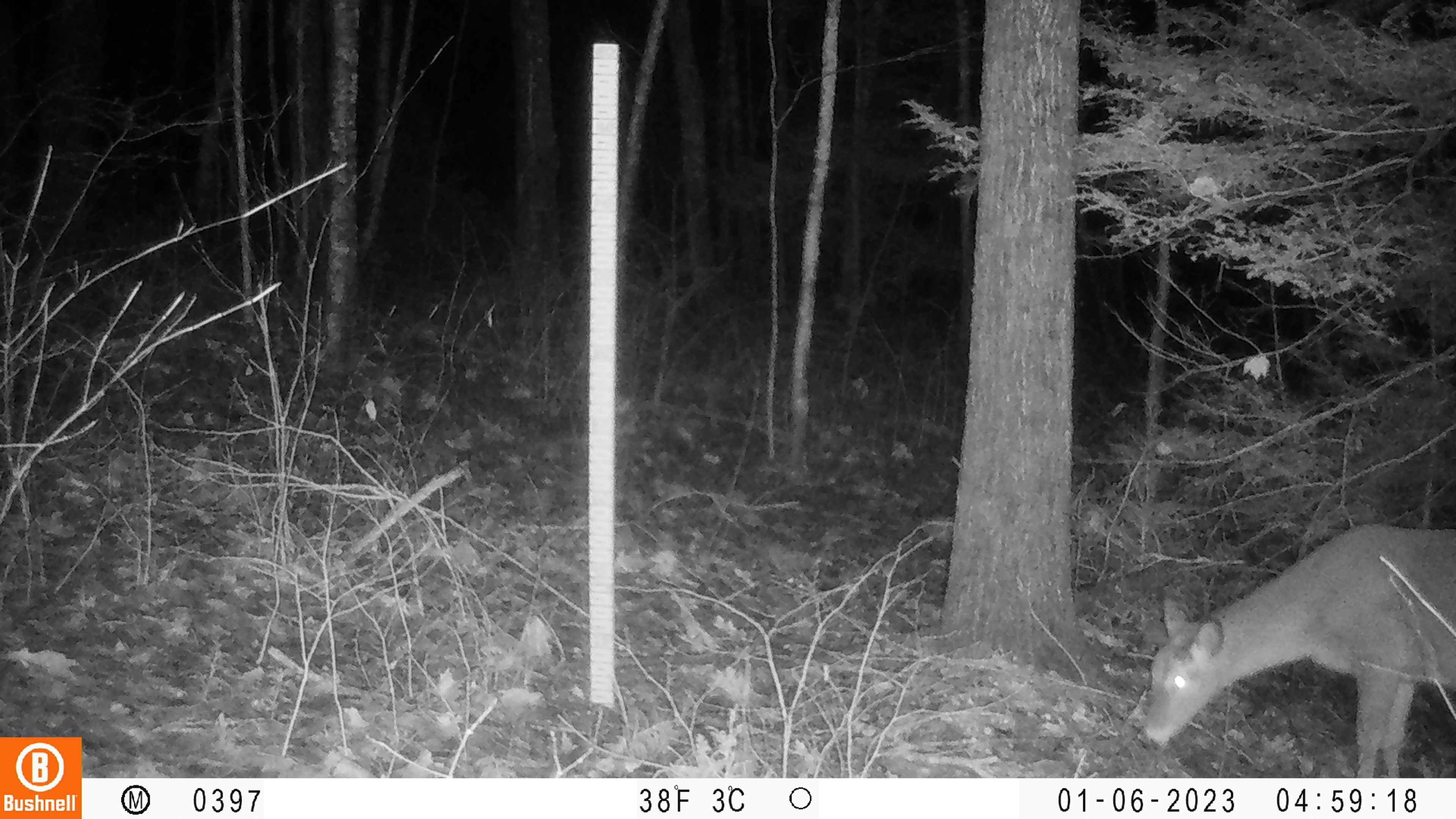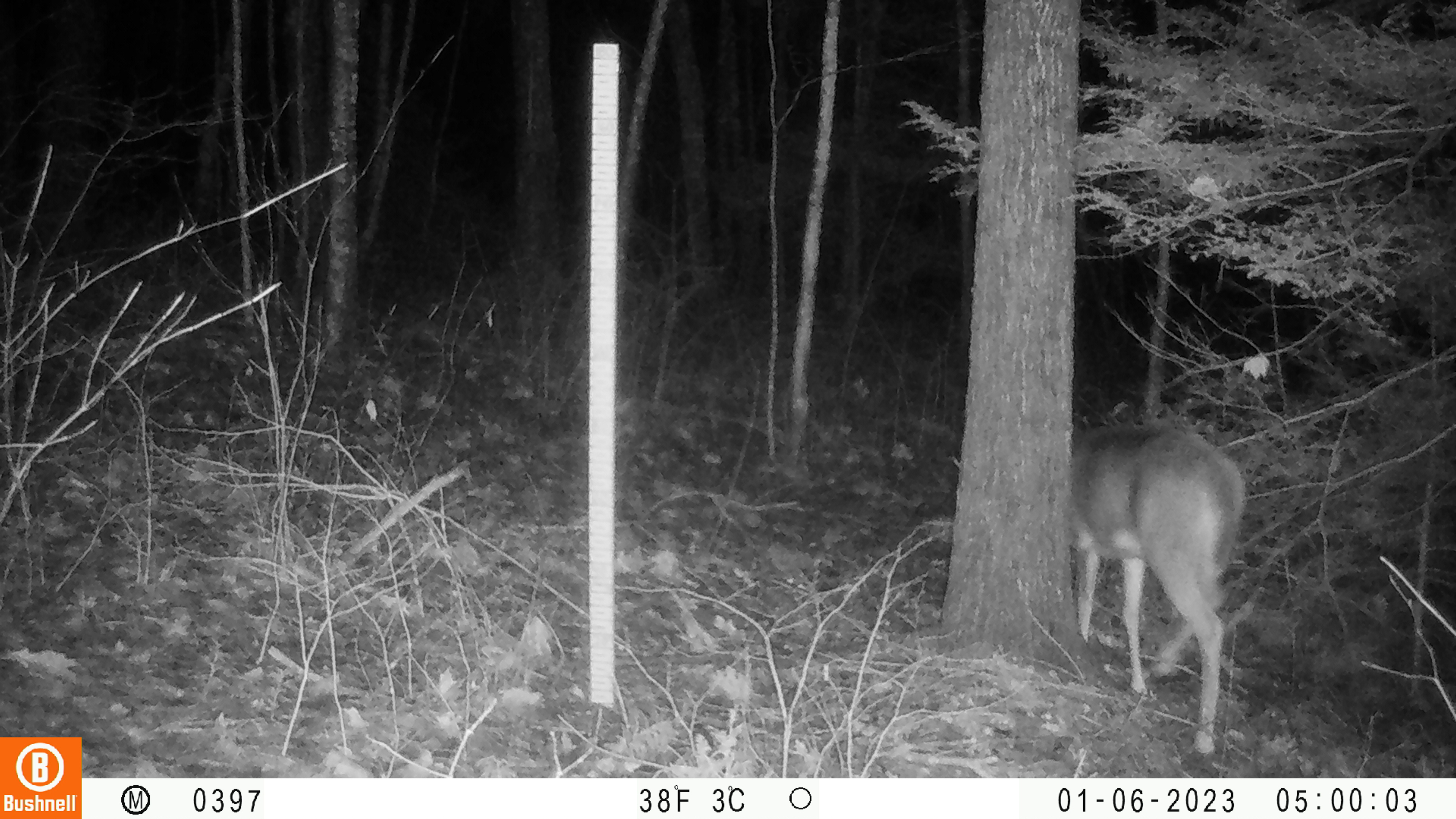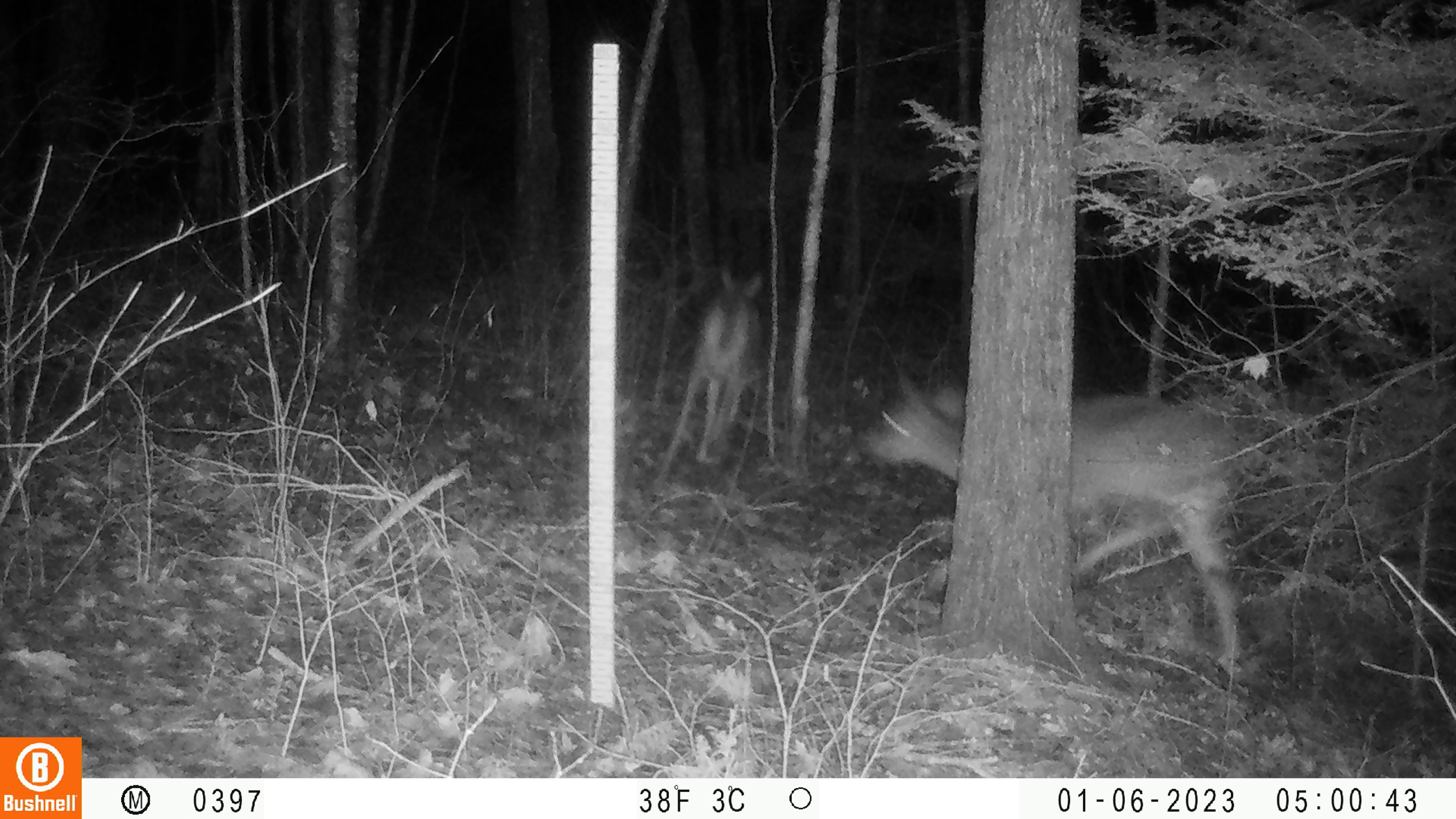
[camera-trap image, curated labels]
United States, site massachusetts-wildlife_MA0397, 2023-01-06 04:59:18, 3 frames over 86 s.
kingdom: Animalia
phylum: Chordata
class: Mammalia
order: Artiodactyla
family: Cervidae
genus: Odocoileus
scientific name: Odocoileus virginianus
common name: white-tailed deer